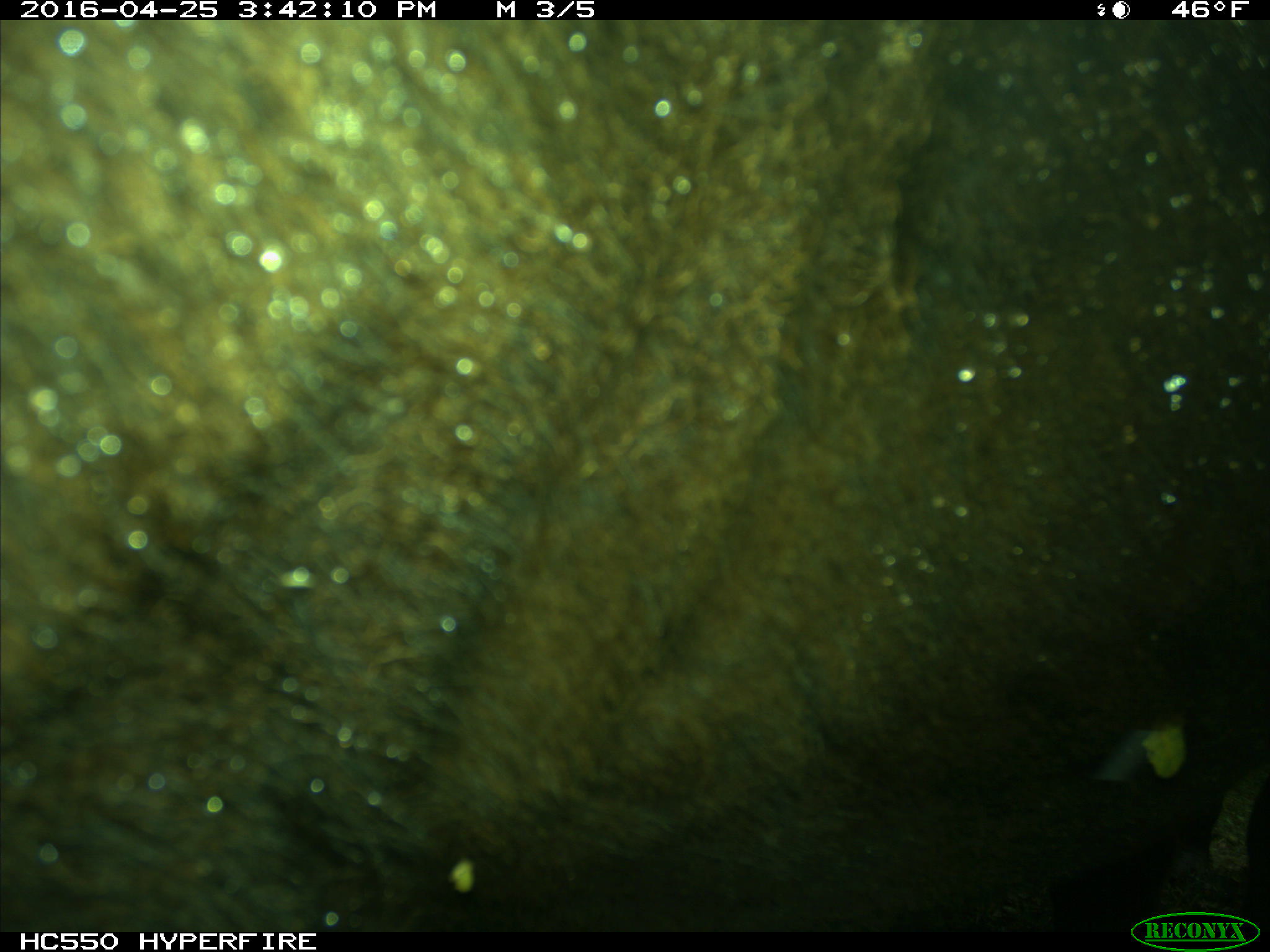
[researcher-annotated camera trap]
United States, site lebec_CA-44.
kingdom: Animalia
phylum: Chordata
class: Mammalia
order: Artiodactyla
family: Bovidae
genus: Bos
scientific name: Bos taurus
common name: domestic cow